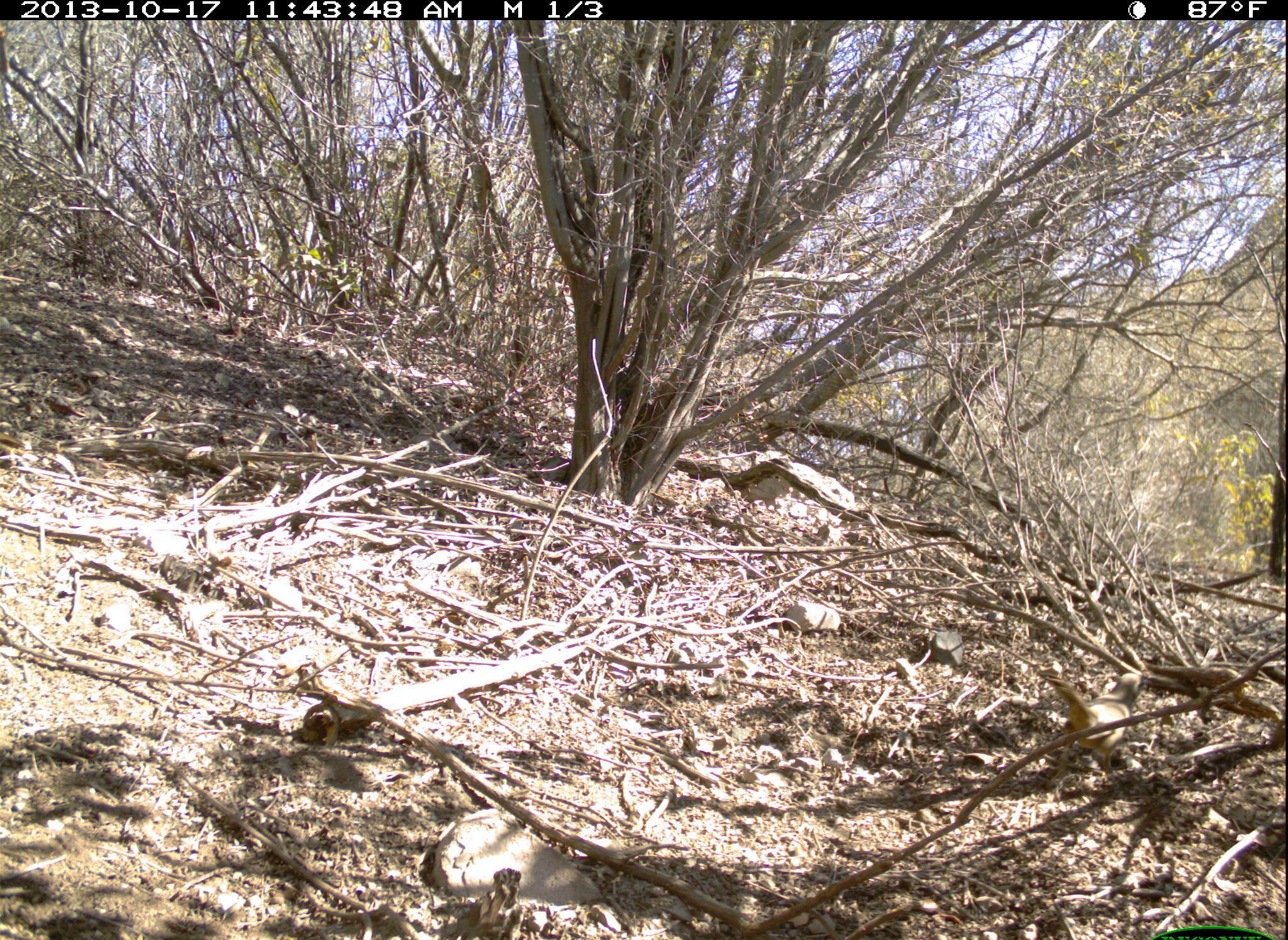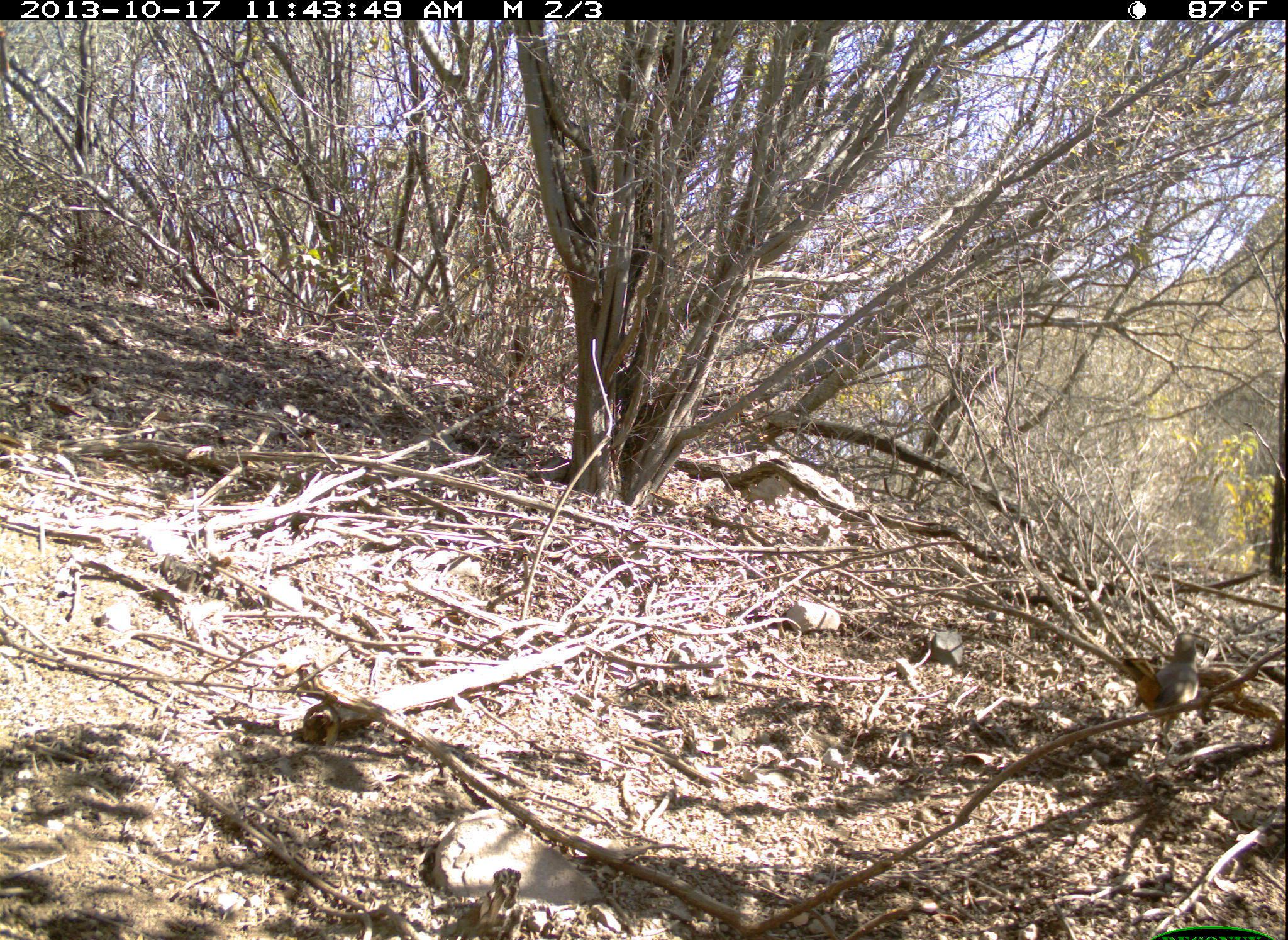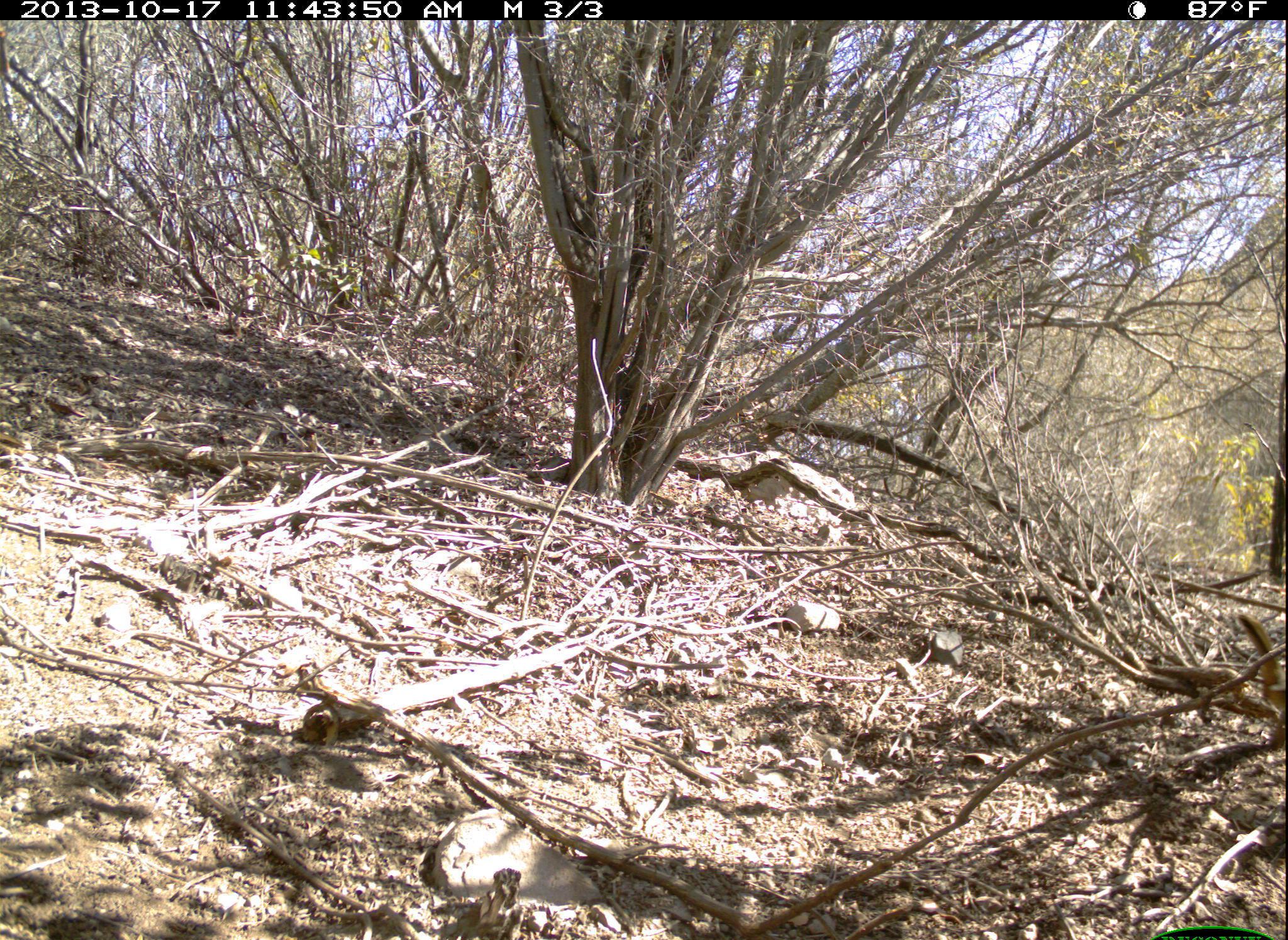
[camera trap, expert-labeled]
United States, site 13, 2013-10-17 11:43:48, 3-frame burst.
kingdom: Animalia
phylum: Chordata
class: Aves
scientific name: Aves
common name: bird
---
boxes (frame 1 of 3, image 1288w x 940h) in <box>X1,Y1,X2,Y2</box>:
bird: <box>1039,664,1157,793</box>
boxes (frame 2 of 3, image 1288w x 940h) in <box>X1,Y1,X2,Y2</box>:
bird: <box>1115,630,1214,748</box>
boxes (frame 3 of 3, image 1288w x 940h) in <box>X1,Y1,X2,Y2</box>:
bird: <box>1237,609,1287,730</box>